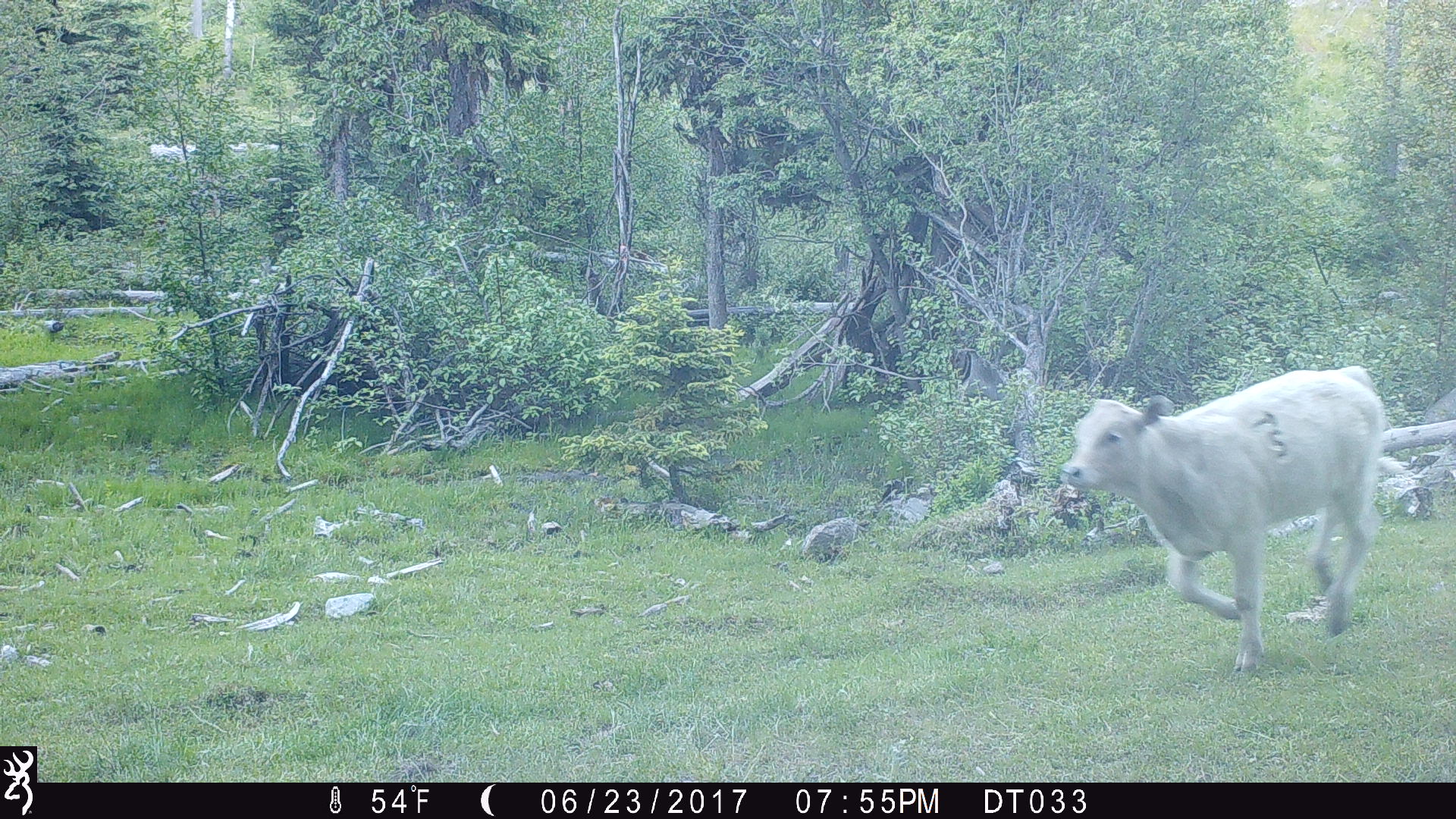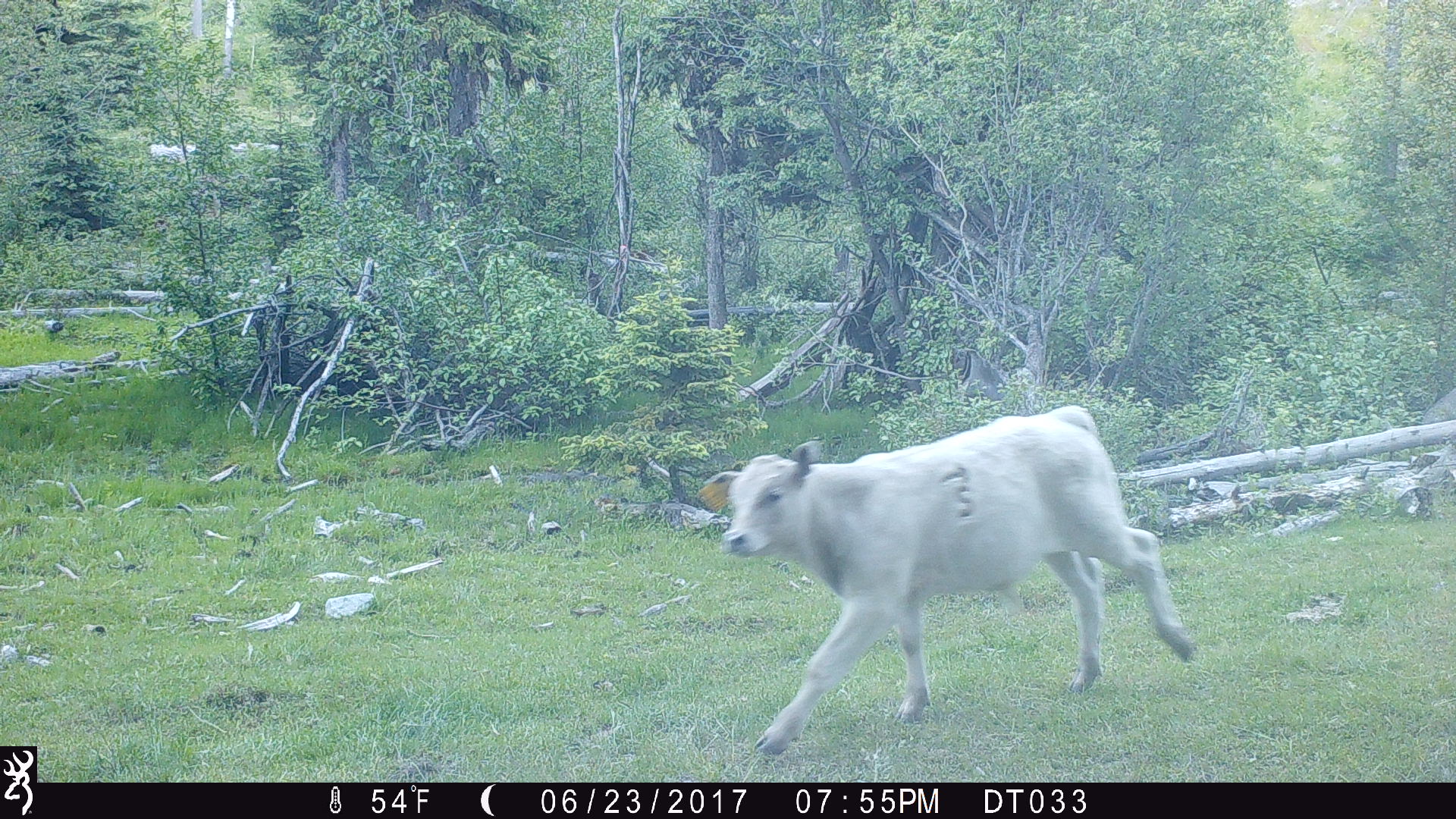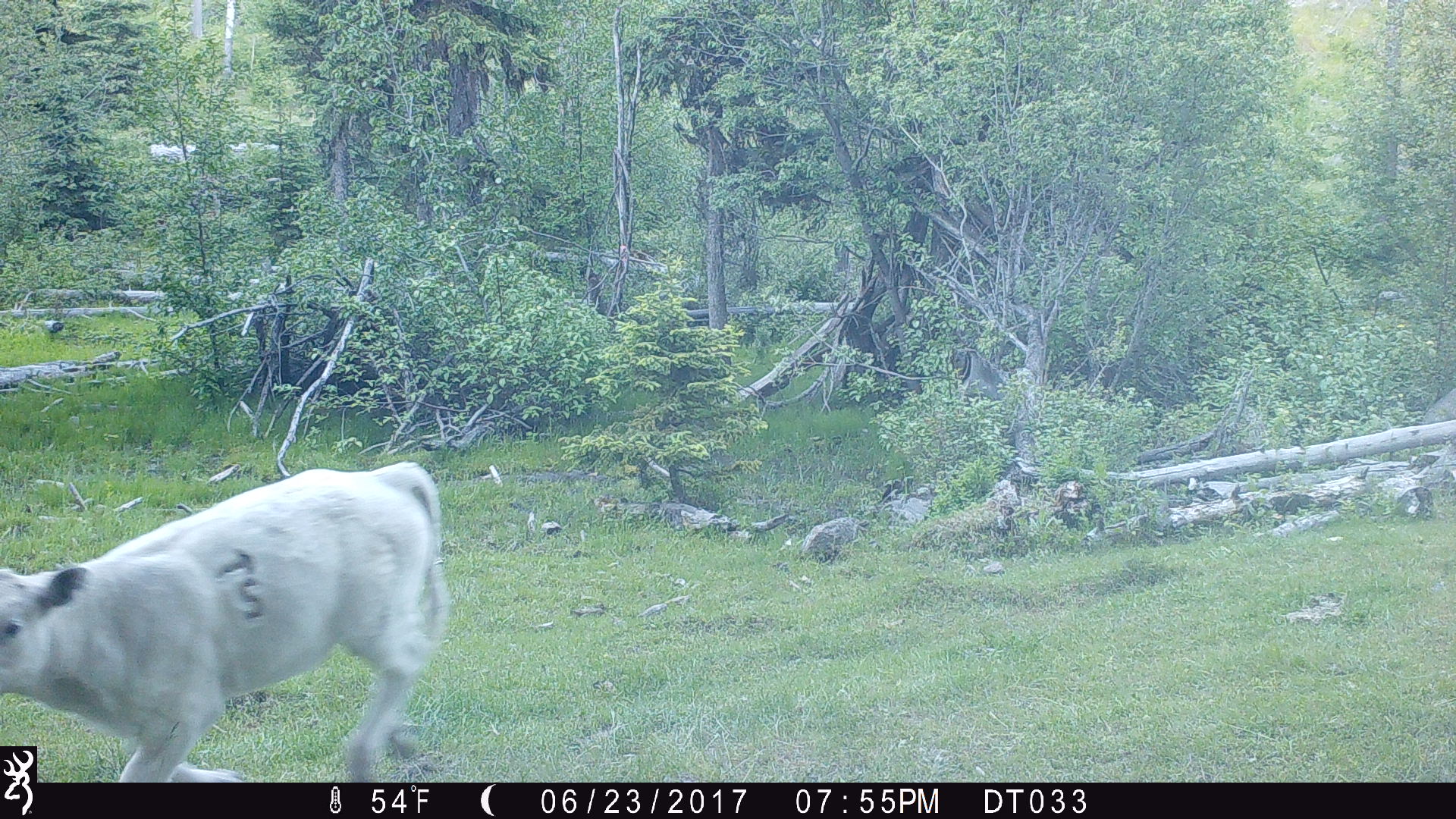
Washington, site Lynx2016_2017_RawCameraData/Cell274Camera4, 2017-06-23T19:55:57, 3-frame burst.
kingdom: Animalia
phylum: Chordata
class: Mammalia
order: Artiodactyla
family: Bovidae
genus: Bos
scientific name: Bos taurus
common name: domestic cattle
Domestic cattle (Bos taurus). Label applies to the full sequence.